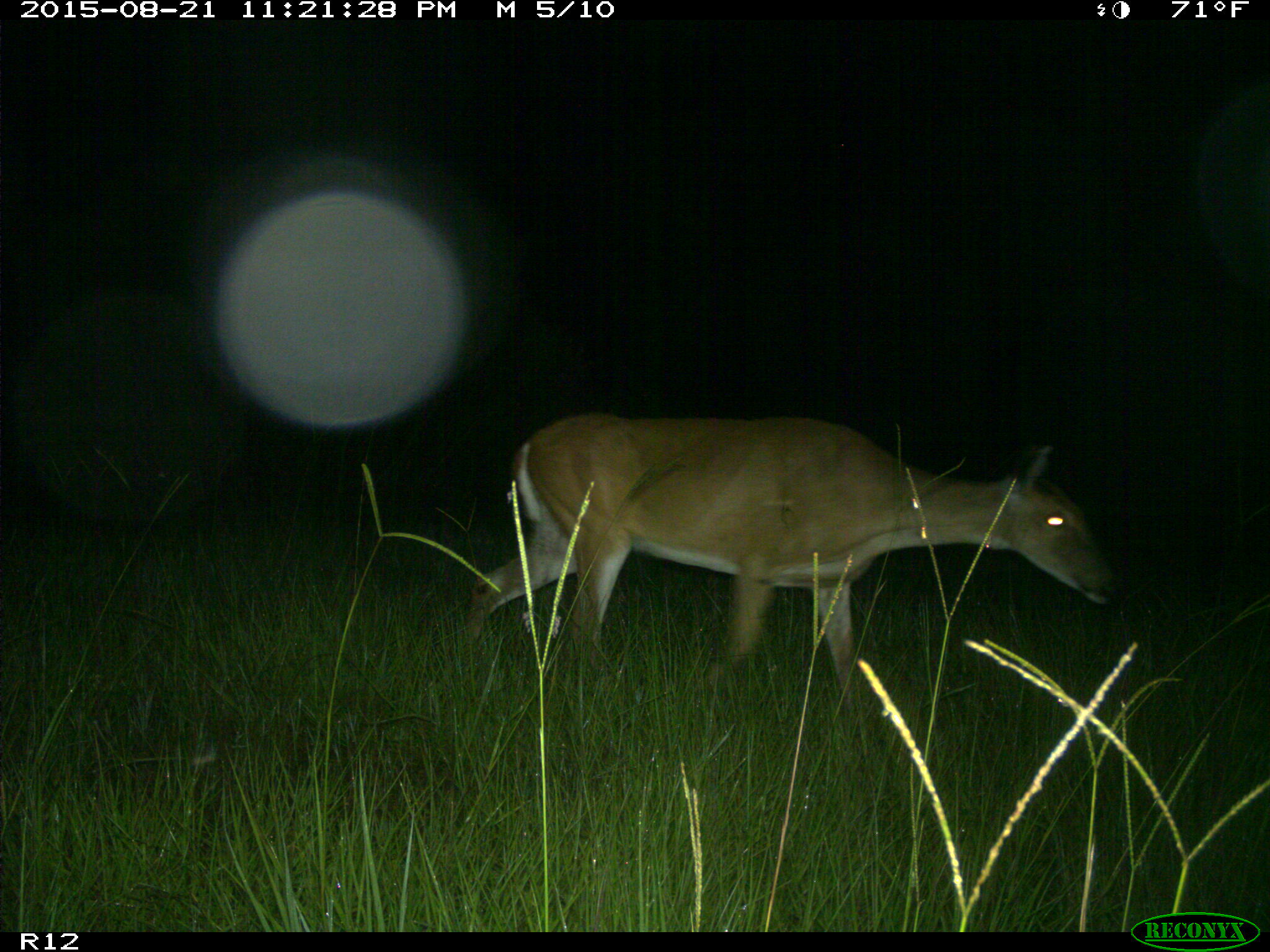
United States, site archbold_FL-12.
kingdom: Animalia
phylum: Chordata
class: Mammalia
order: Artiodactyla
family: Cervidae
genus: Odocoileus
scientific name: Odocoileus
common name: deer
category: unidentified deer